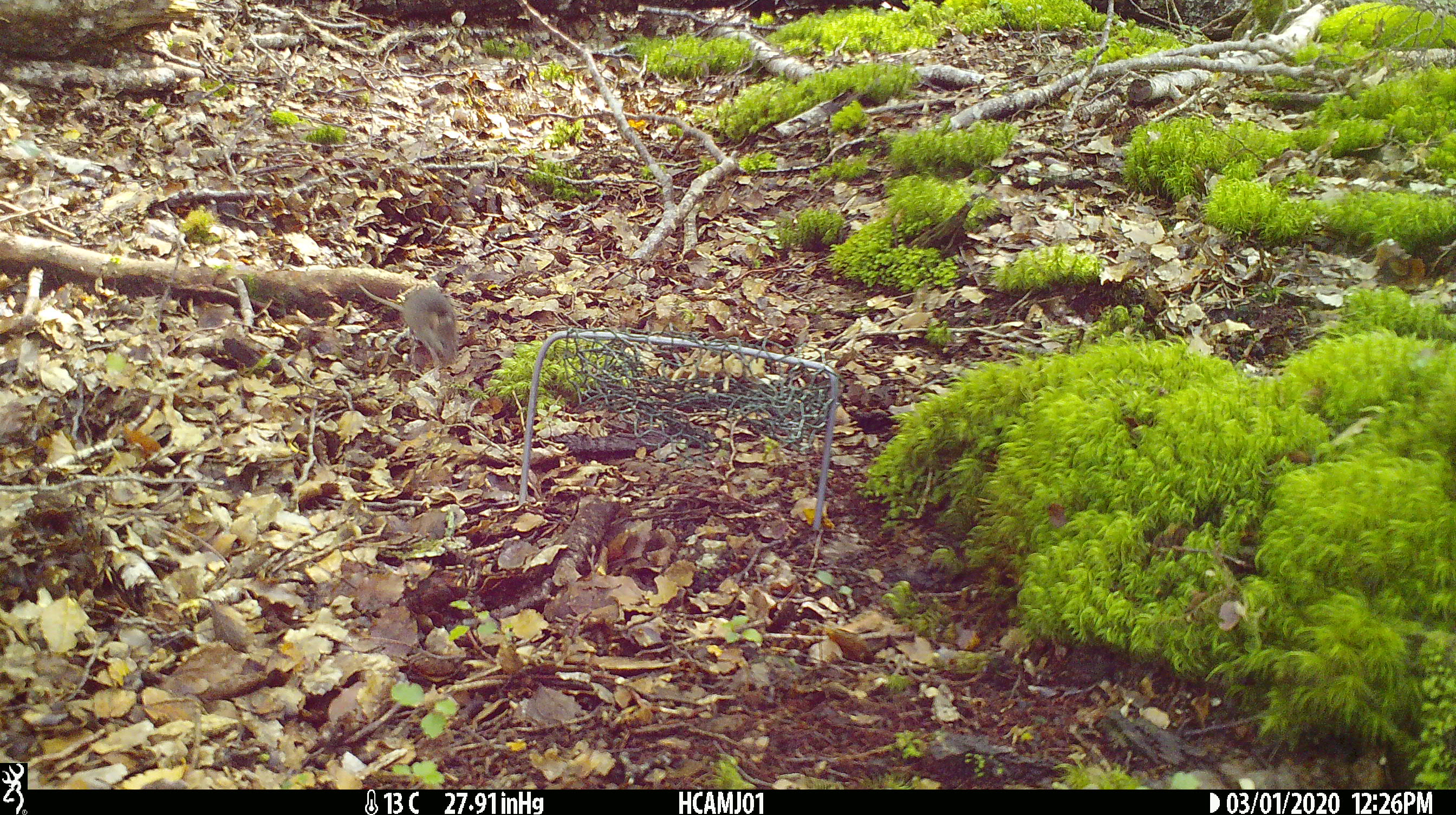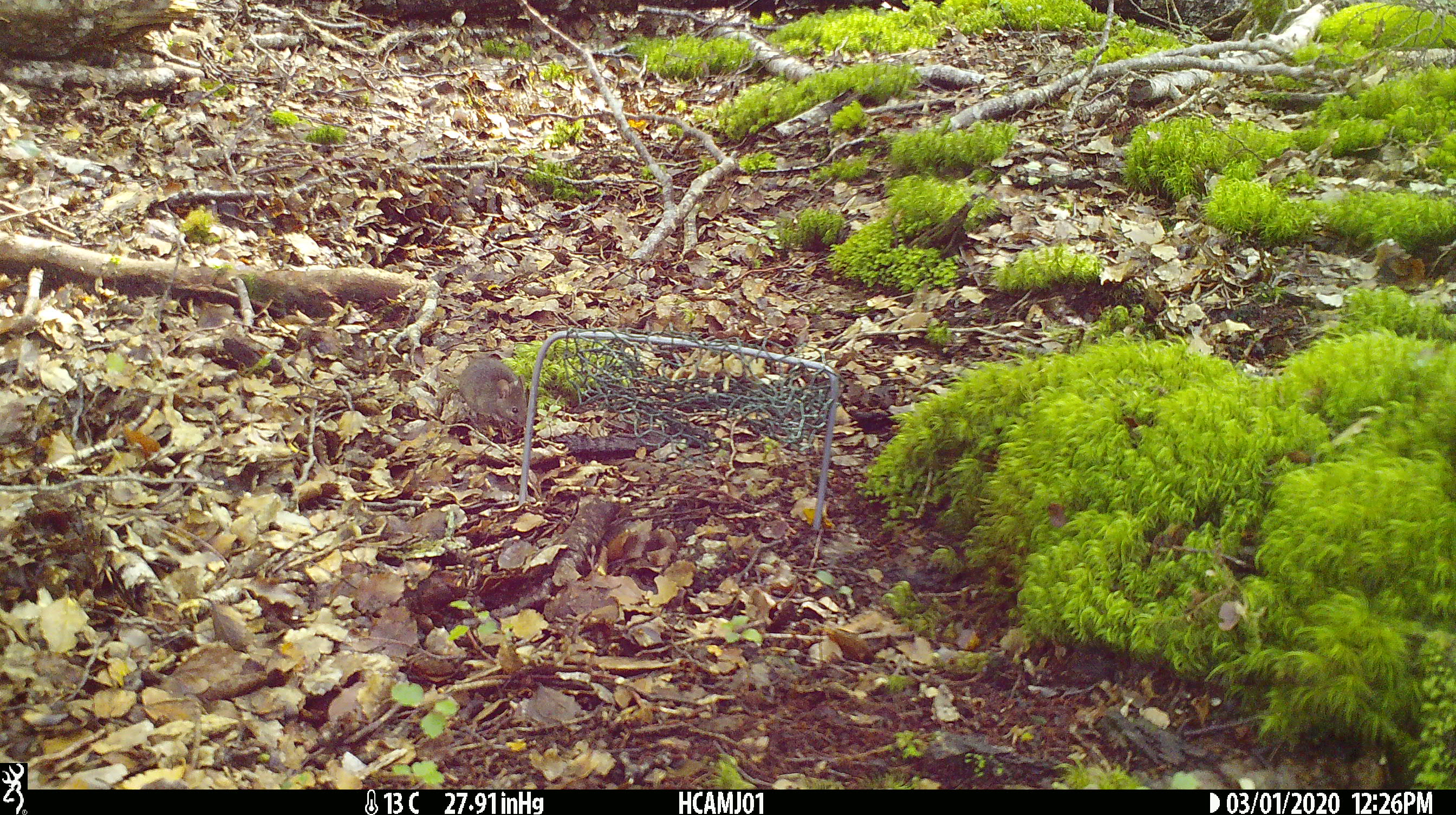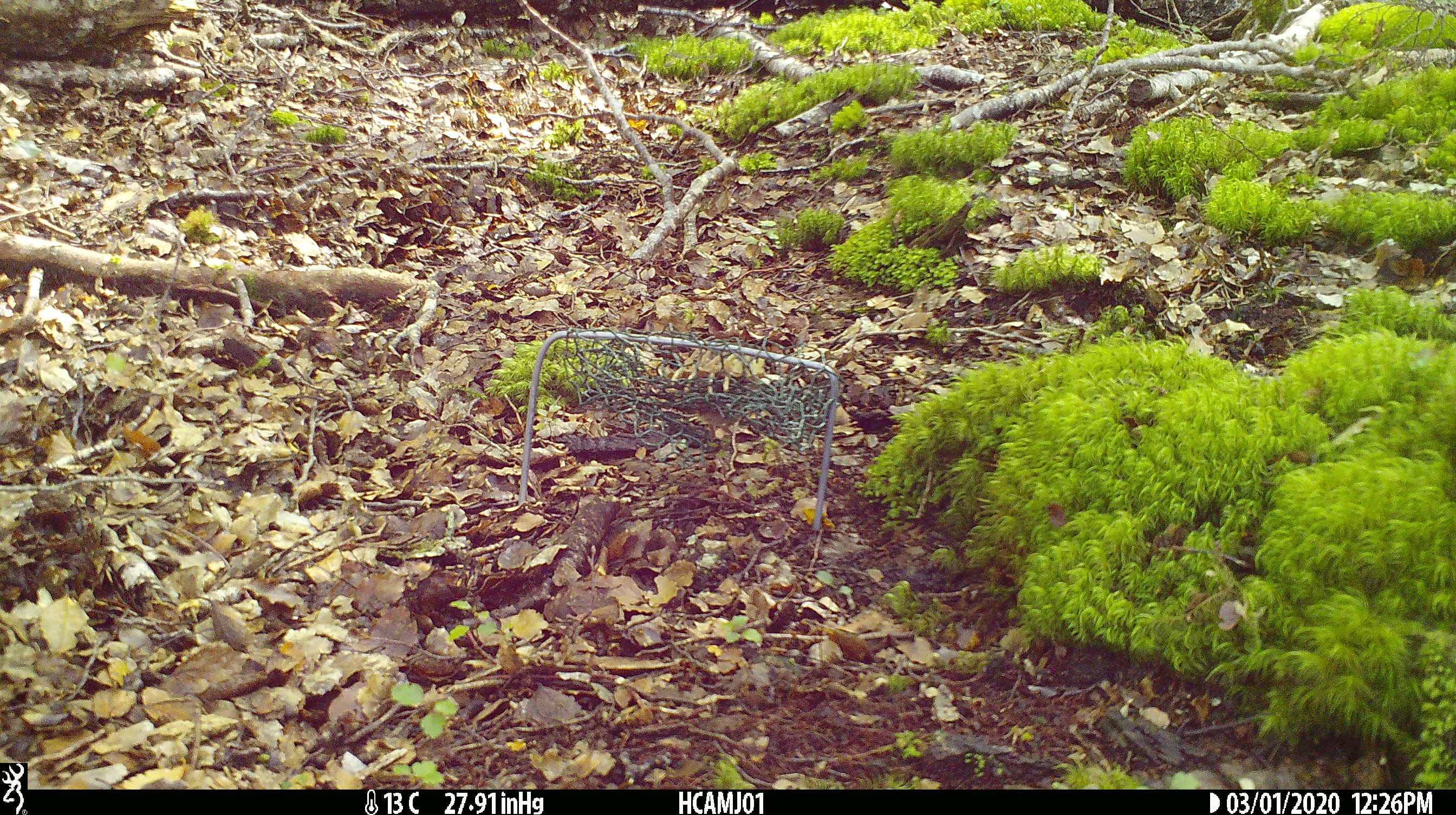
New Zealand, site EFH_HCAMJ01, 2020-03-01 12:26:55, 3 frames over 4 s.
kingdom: Animalia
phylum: Chordata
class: Mammalia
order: Rodentia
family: Muridae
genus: Mus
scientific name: Mus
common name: mouse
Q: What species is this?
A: Mouse (Mus).